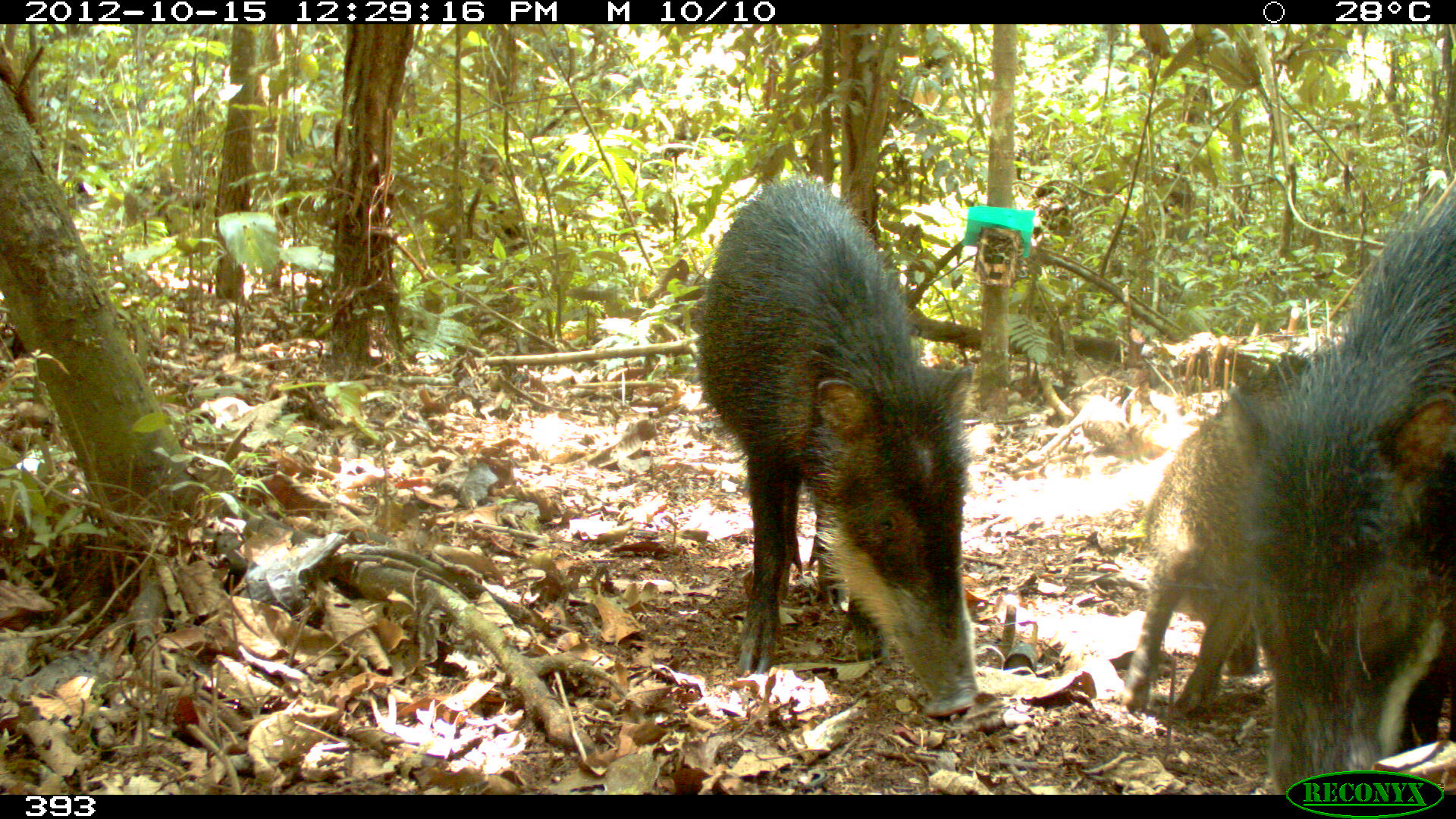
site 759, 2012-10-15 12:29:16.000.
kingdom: Animalia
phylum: Chordata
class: Mammalia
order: Artiodactyla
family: Tayassuidae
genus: Tayassu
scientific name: Tayassu pecari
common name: white-lipped peccary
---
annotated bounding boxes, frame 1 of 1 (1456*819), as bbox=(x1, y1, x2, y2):
tayassu pecari: bbox=(694, 179, 978, 718); bbox=(1224, 192, 1454, 795); bbox=(1122, 376, 1311, 713)